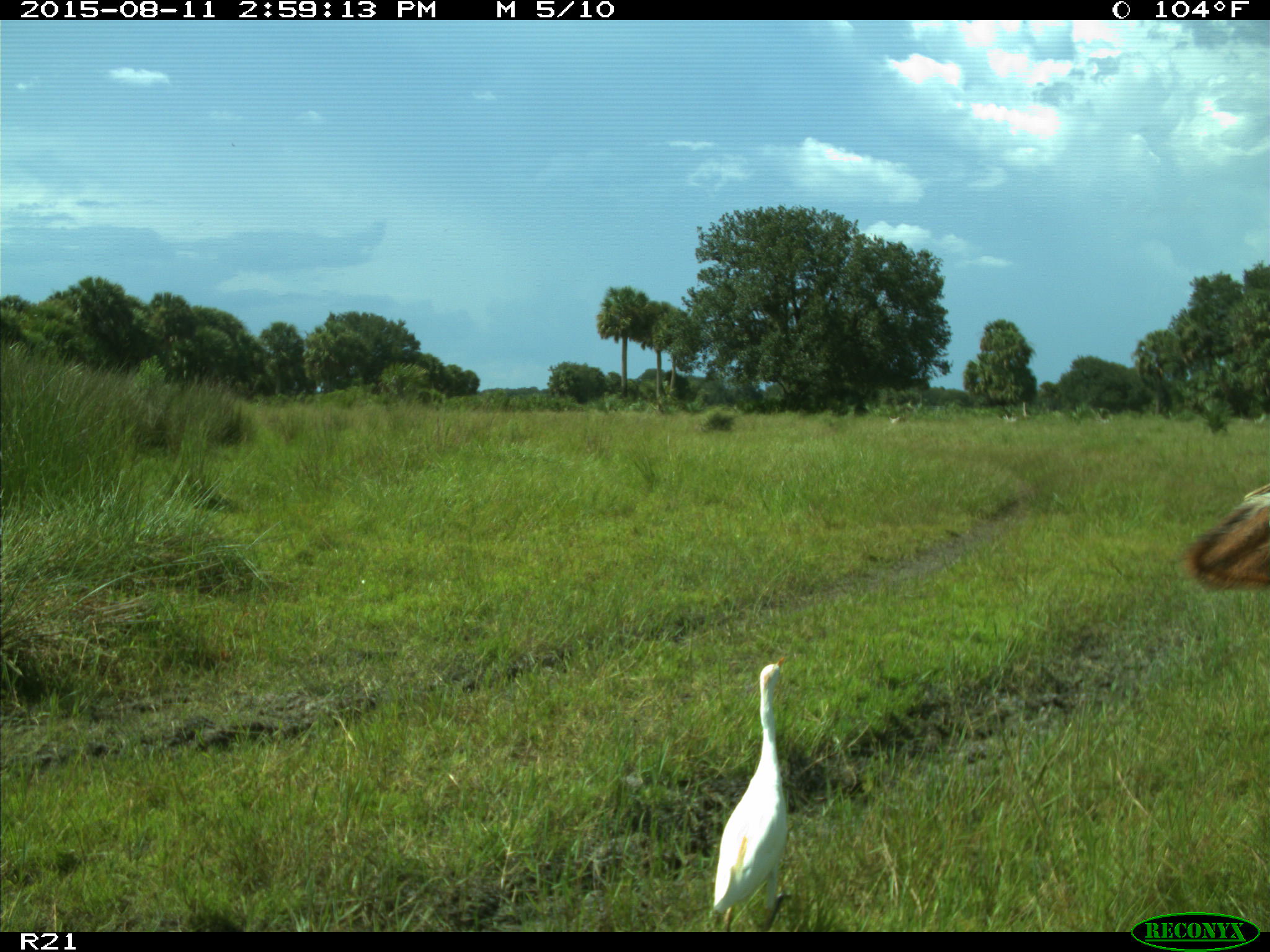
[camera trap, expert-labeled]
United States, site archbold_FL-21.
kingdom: Animalia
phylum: Chordata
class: Mammalia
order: Artiodactyla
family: Bovidae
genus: Bos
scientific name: Bos taurus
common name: domestic cow